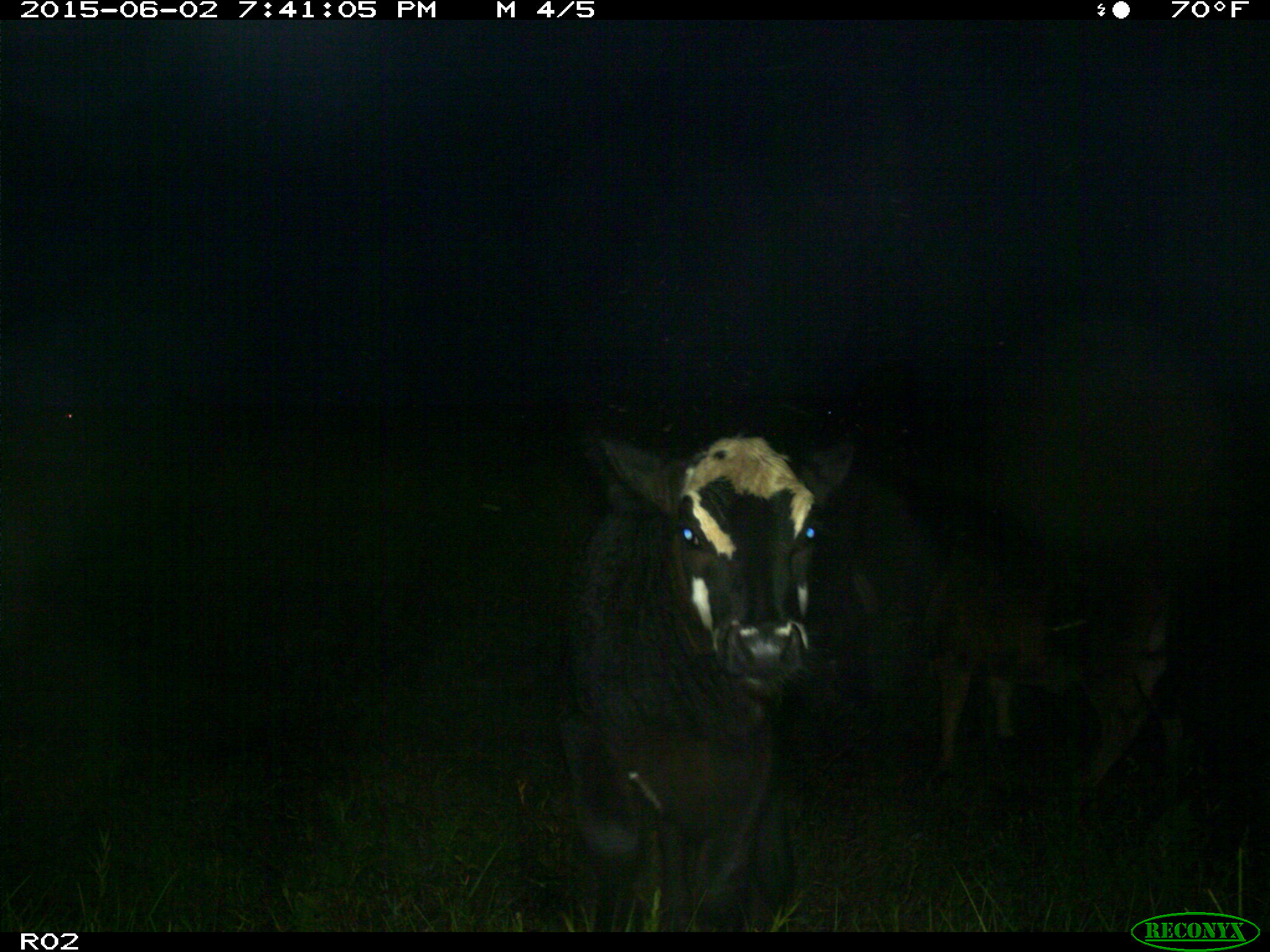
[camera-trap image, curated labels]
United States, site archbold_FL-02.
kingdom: Animalia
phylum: Chordata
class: Mammalia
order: Artiodactyla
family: Bovidae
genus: Bos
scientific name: Bos taurus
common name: domestic cow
Bos taurus (domestic cow).